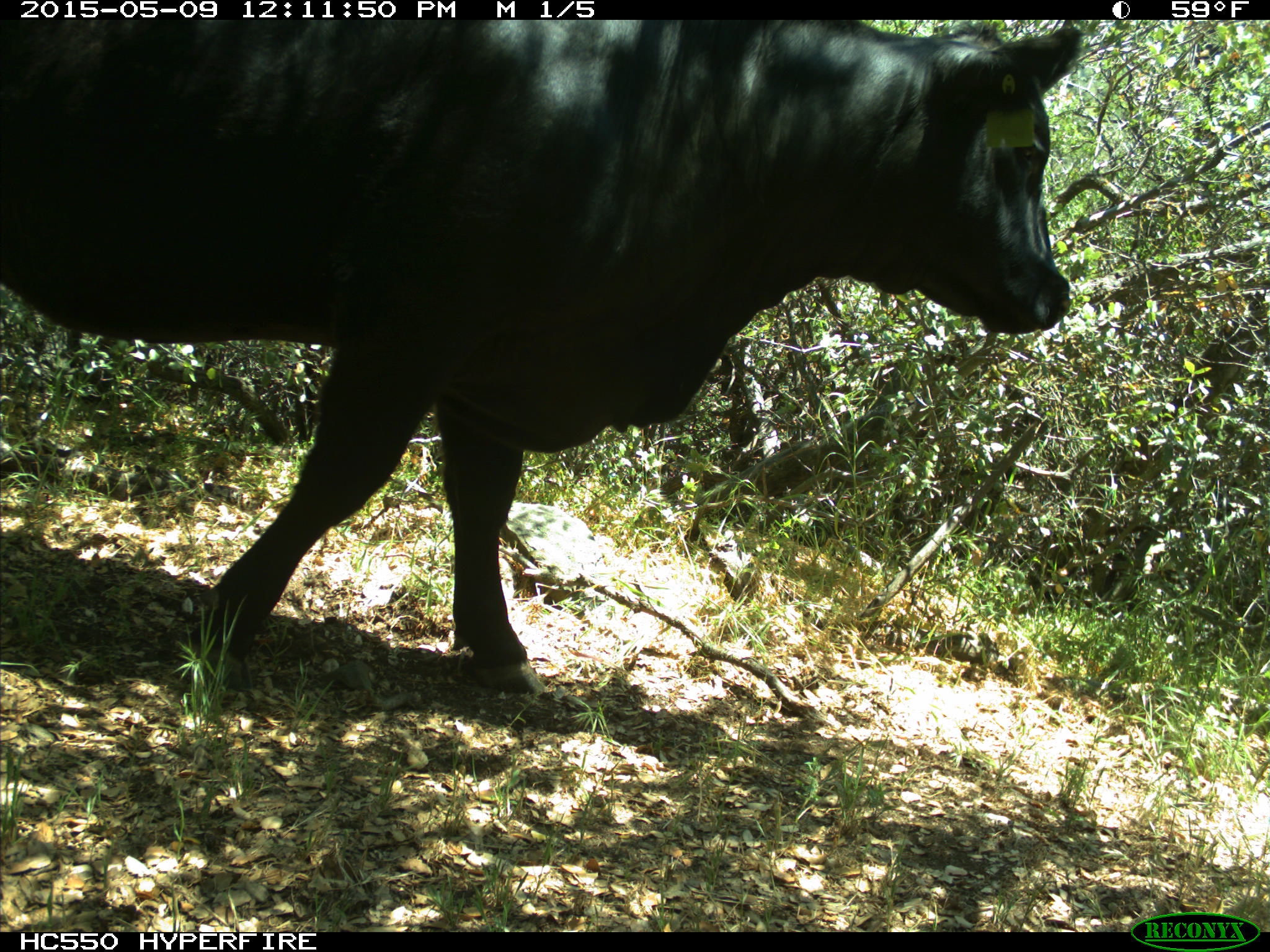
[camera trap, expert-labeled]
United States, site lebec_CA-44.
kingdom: Animalia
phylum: Chordata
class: Mammalia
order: Artiodactyla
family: Bovidae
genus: Bos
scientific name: Bos taurus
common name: domestic cow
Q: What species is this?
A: Bos taurus (domestic cow).